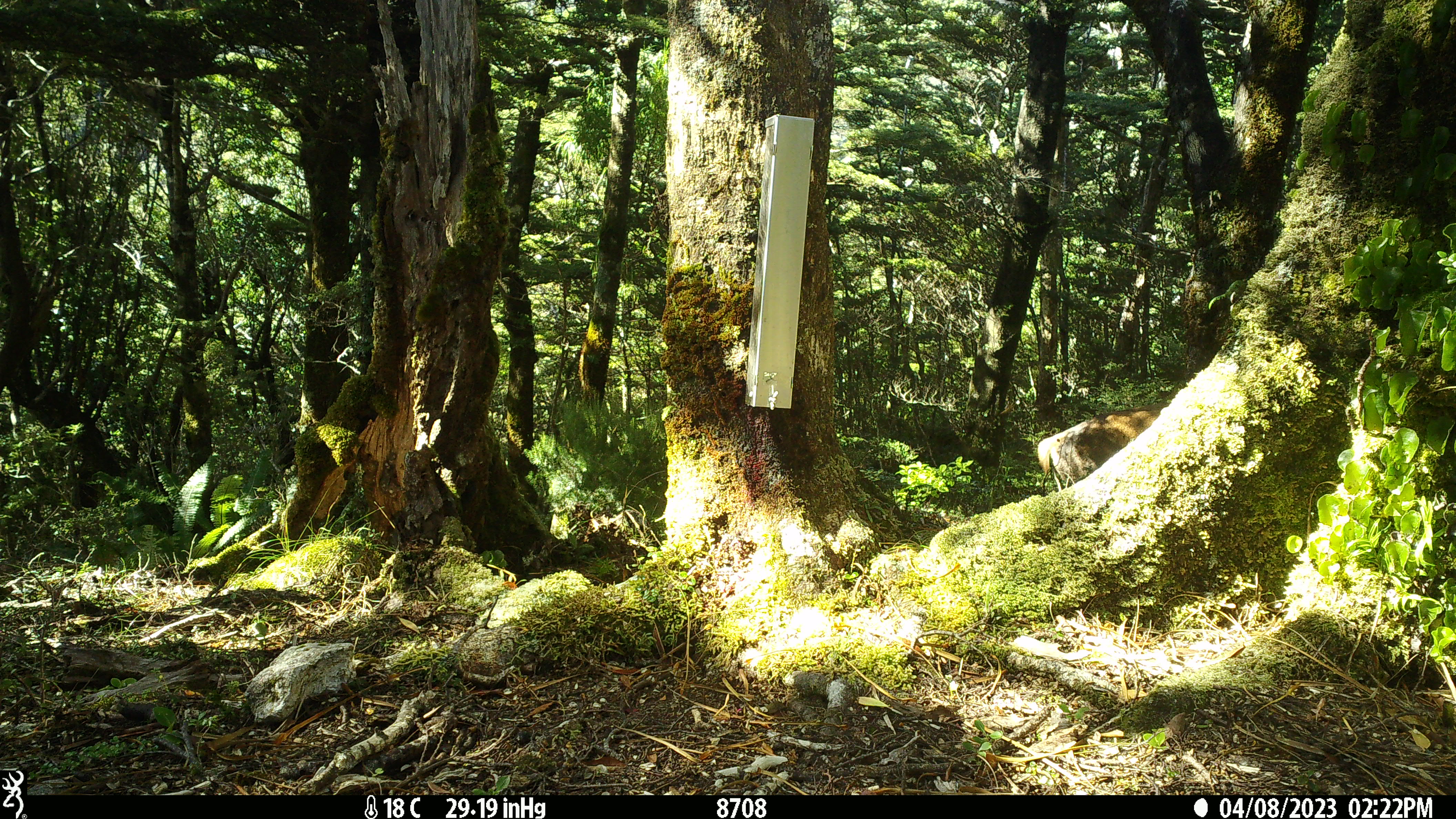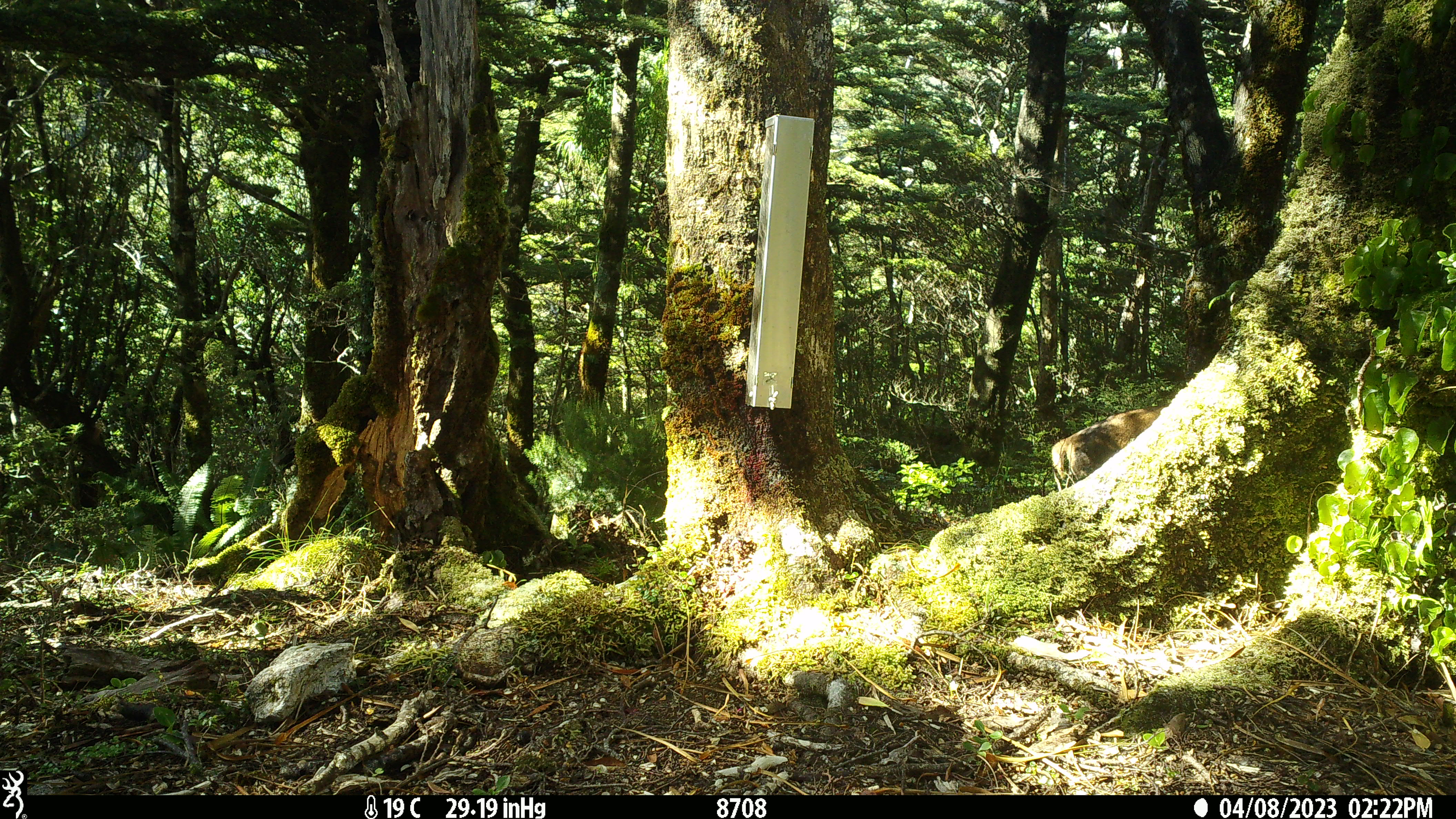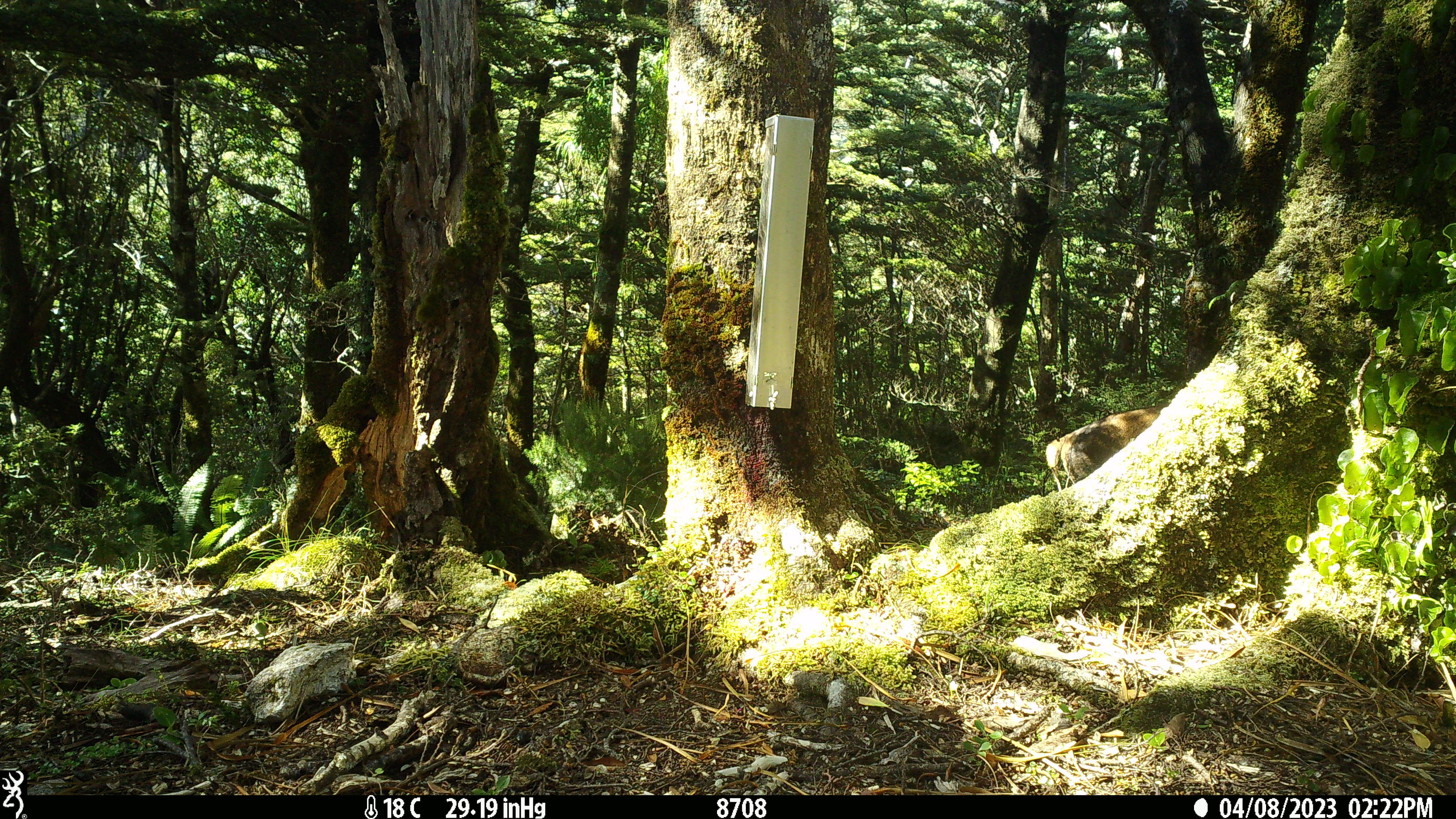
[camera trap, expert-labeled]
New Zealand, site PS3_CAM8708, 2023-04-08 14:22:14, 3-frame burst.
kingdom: Animalia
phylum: Chordata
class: Mammalia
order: Artiodactyla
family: Cervidae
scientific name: Cervidae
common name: deer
Deer (Cervidae).